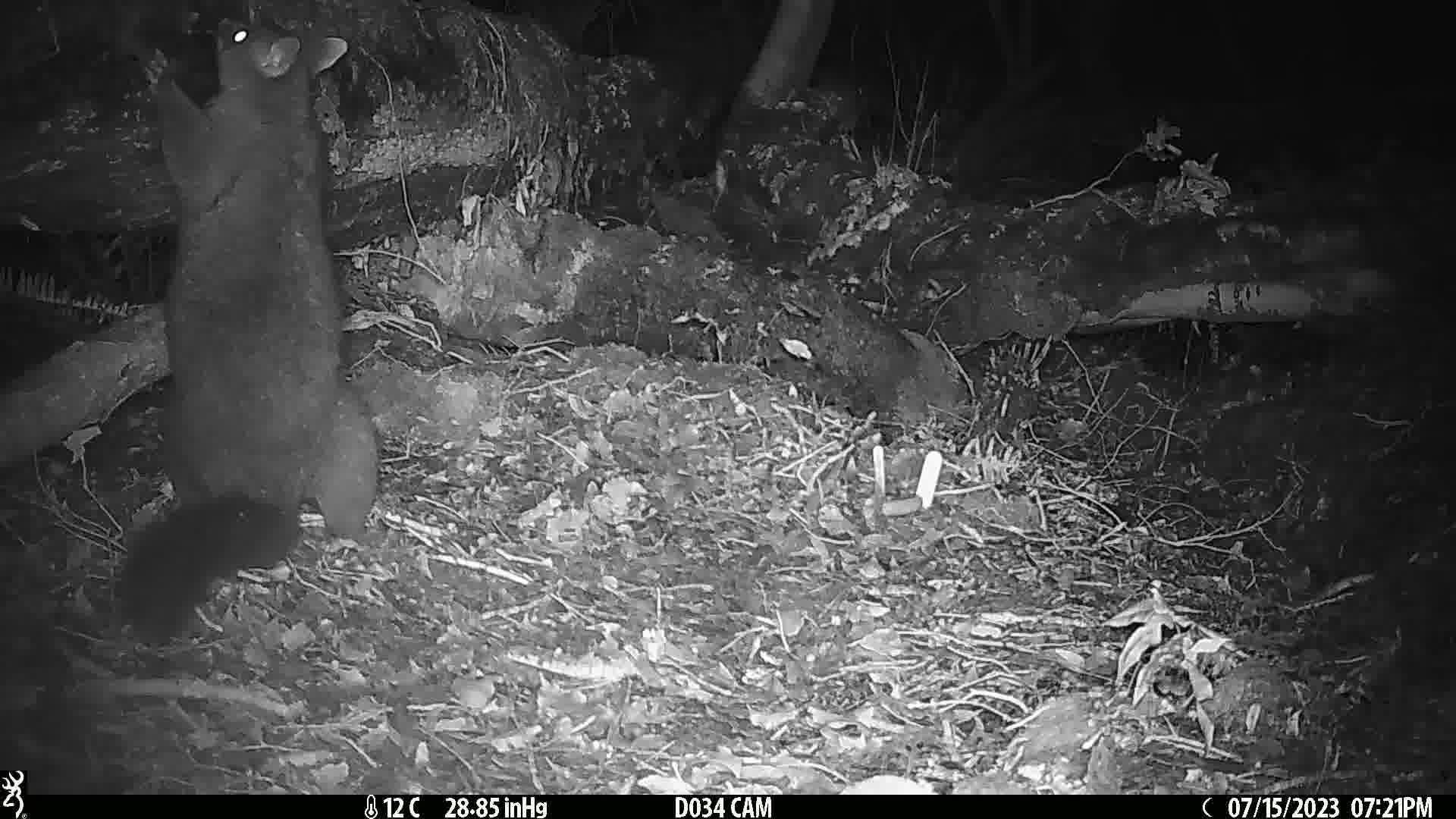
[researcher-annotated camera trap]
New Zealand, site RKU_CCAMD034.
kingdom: Animalia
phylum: Chordata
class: Mammalia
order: Diprotodontia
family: Phalangeridae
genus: Trichosurus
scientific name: Trichosurus vulpecula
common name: common brushtail possum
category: possum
Possum (common brushtail possum) (Trichosurus vulpecula).